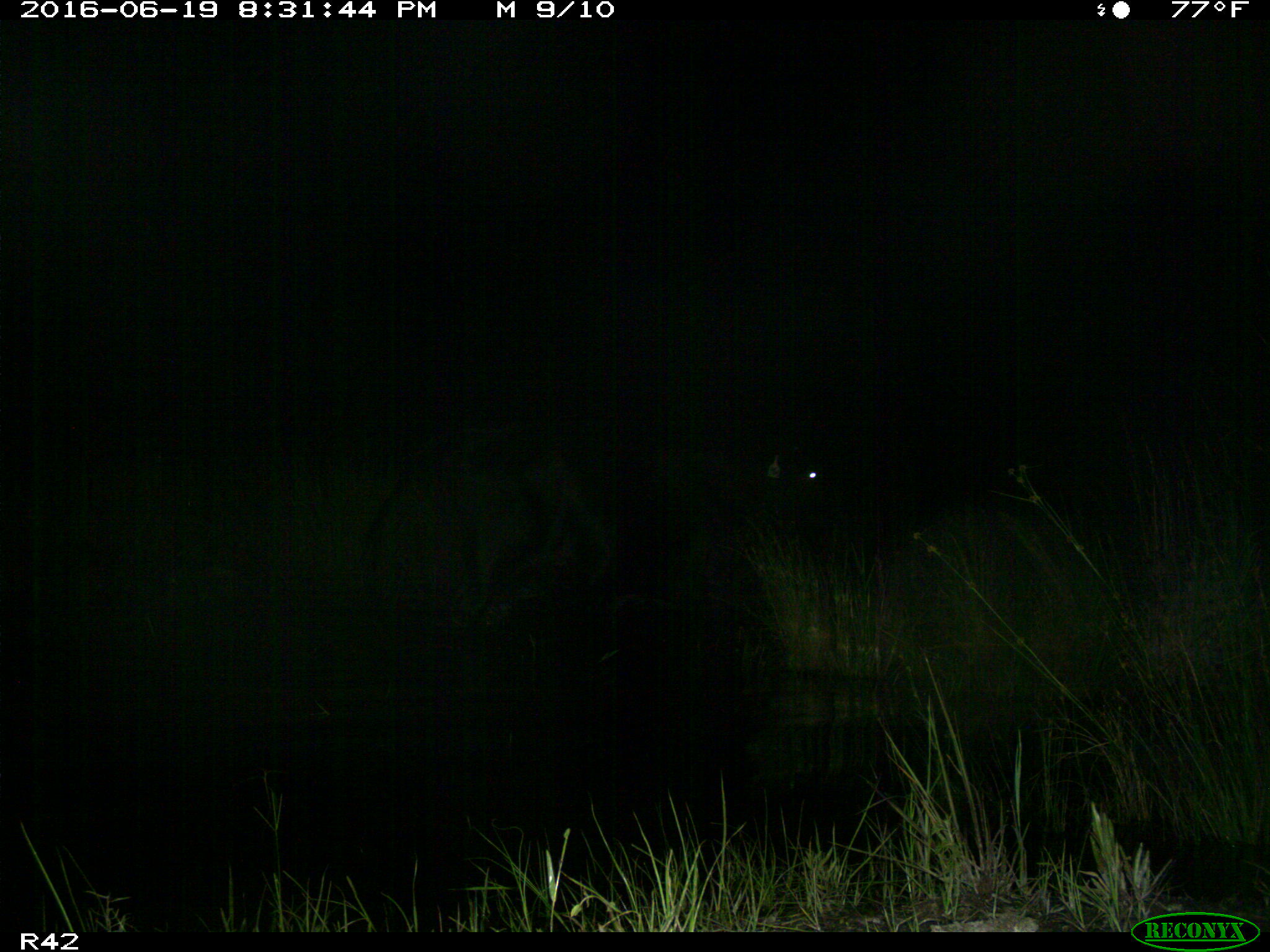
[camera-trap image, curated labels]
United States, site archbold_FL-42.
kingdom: Animalia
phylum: Chordata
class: Mammalia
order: Artiodactyla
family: Bovidae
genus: Bos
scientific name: Bos taurus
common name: domestic cow